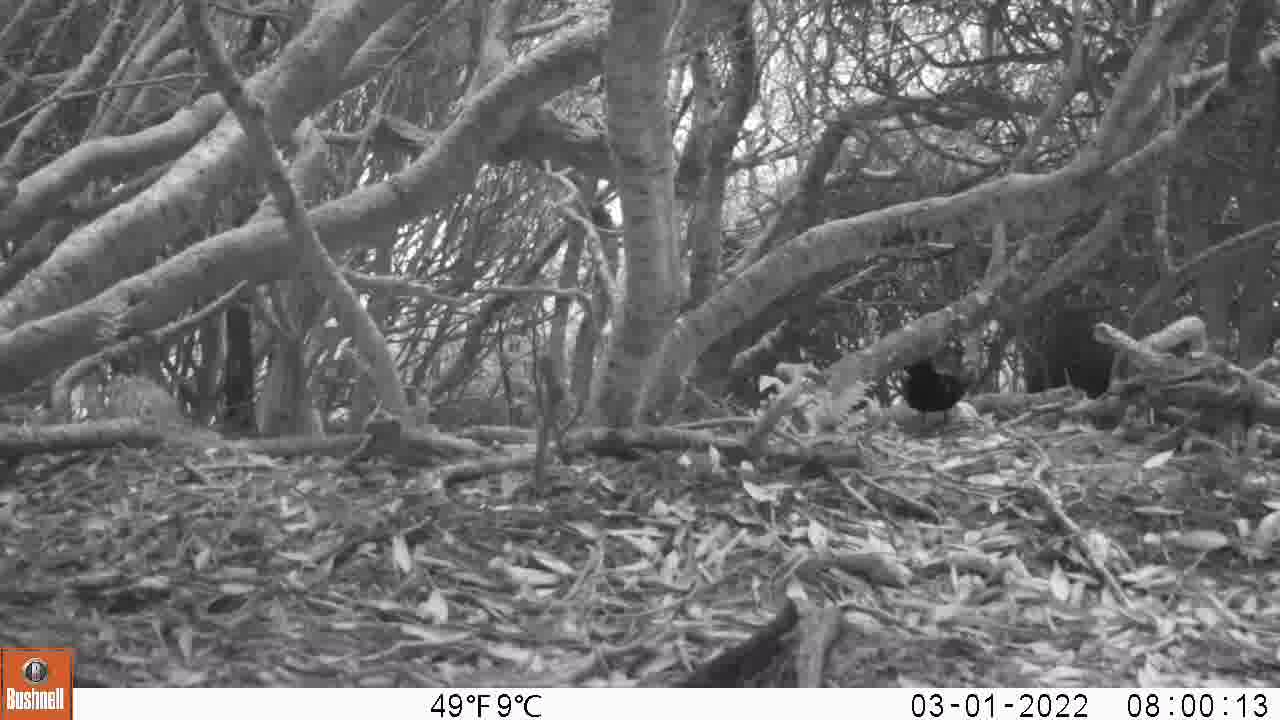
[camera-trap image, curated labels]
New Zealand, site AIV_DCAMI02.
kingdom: Animalia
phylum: Chordata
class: Aves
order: Passeriformes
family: Turdidae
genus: Turdus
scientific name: Turdus merula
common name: eurasian blackbird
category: blackbird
Blackbird (eurasian blackbird) (Turdus merula).